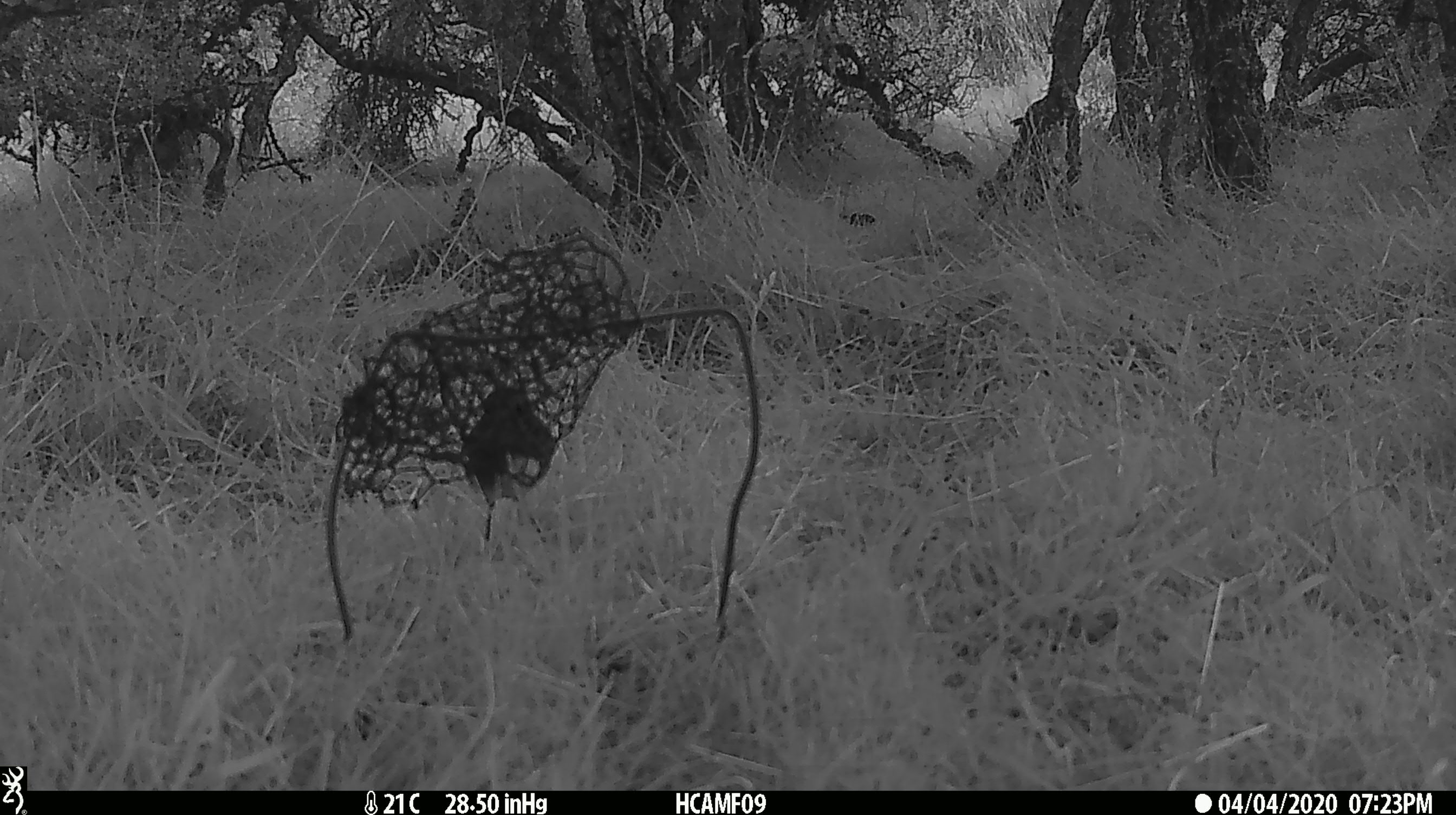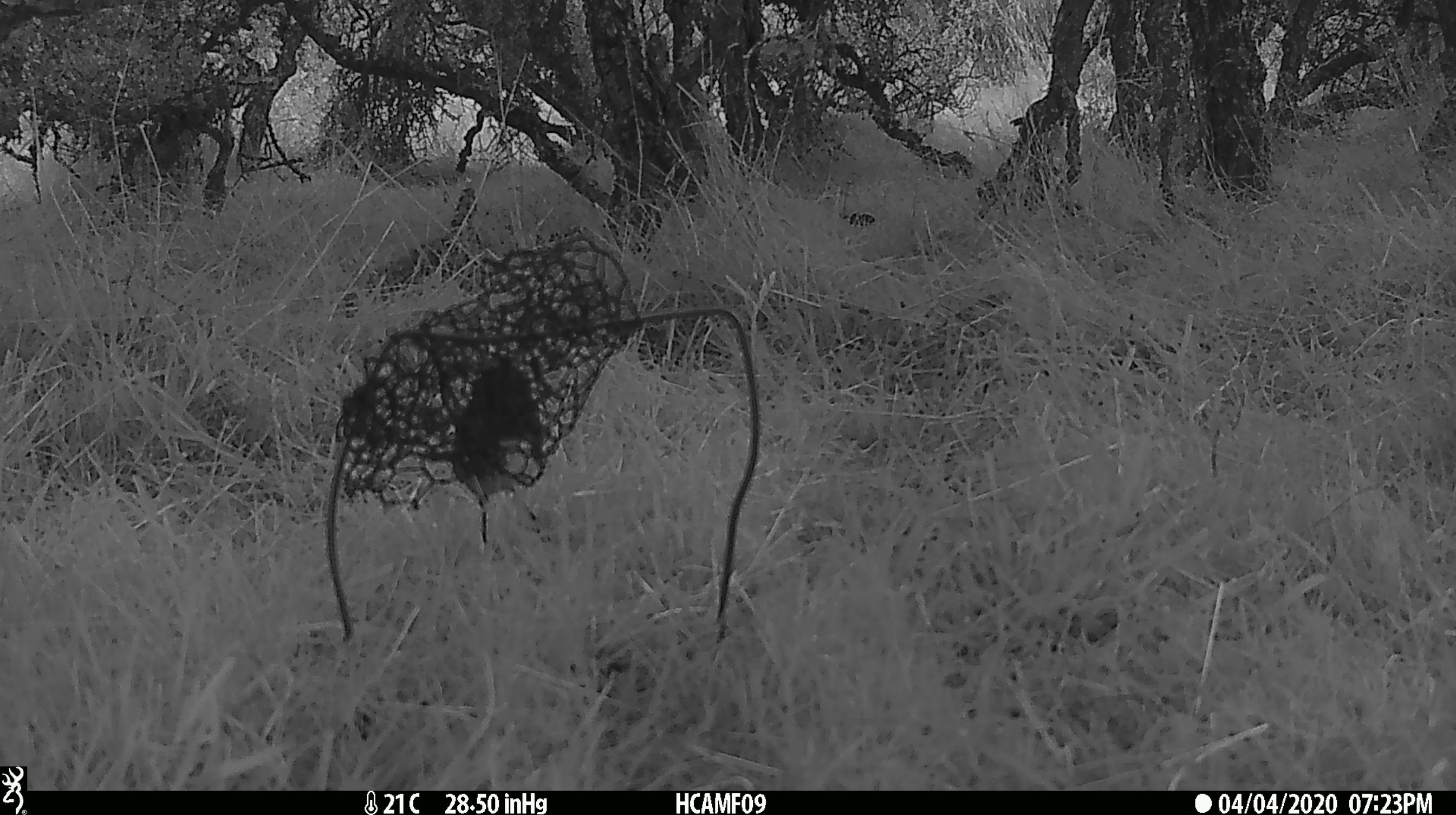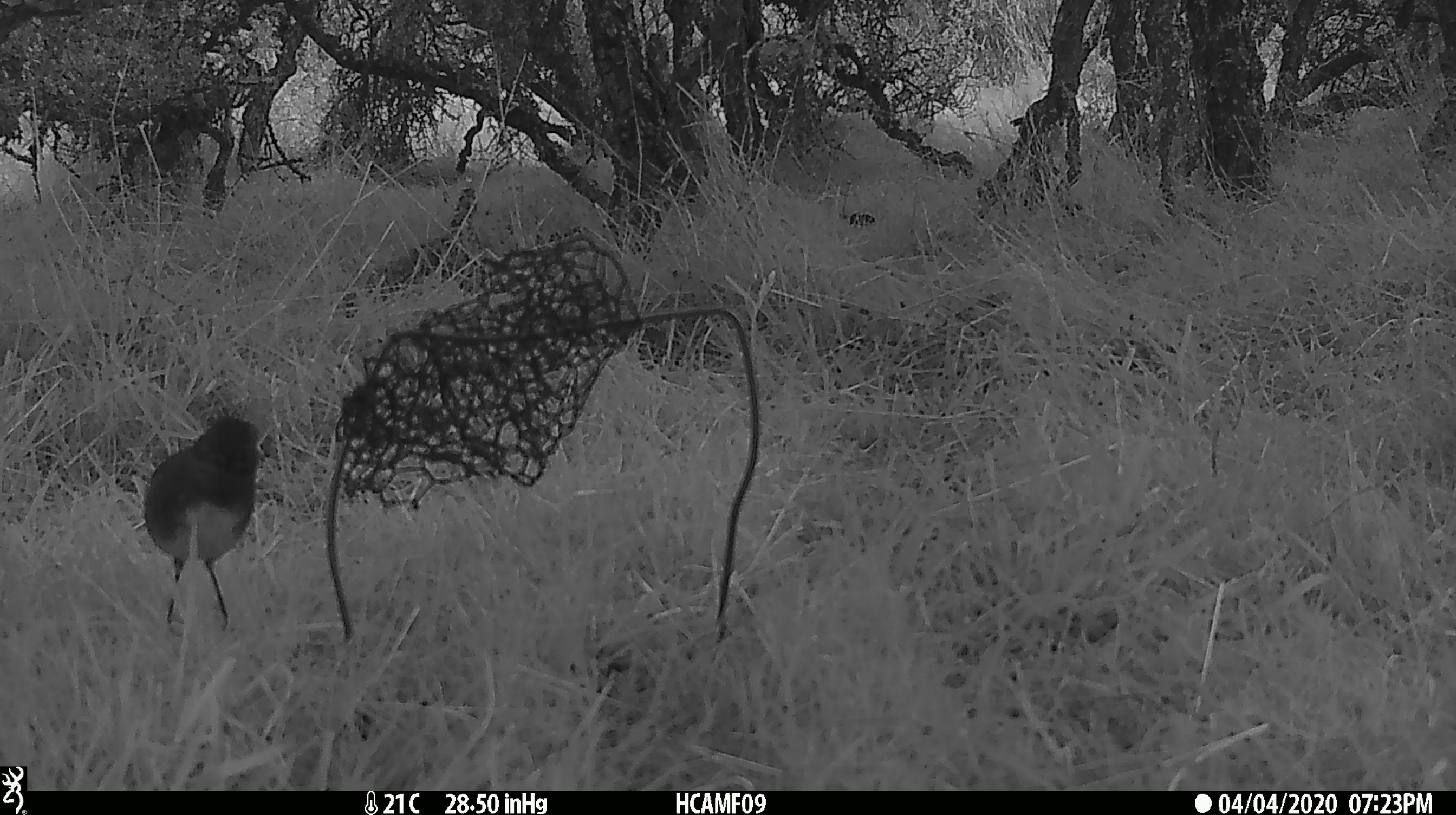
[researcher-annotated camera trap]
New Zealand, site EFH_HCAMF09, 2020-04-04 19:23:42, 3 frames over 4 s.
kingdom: Animalia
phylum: Chordata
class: Aves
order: Passeriformes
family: Petroicidae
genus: Petroica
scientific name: Petroica australis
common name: new zealand robin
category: robin